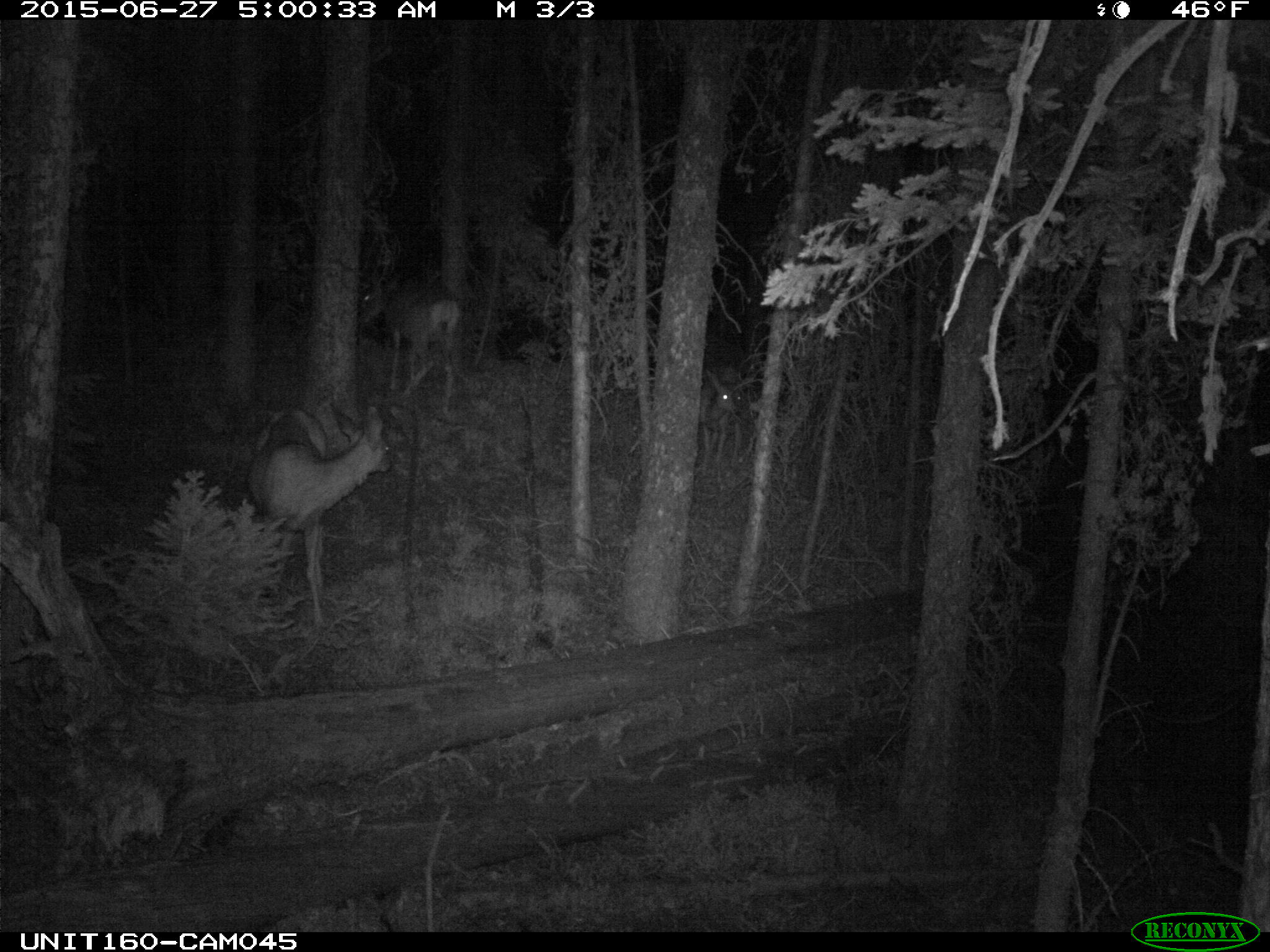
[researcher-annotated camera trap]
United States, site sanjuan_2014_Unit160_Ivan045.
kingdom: Animalia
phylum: Chordata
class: Mammalia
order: Artiodactyla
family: Cervidae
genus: Odocoileus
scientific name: Odocoileus hemionus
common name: mule deer